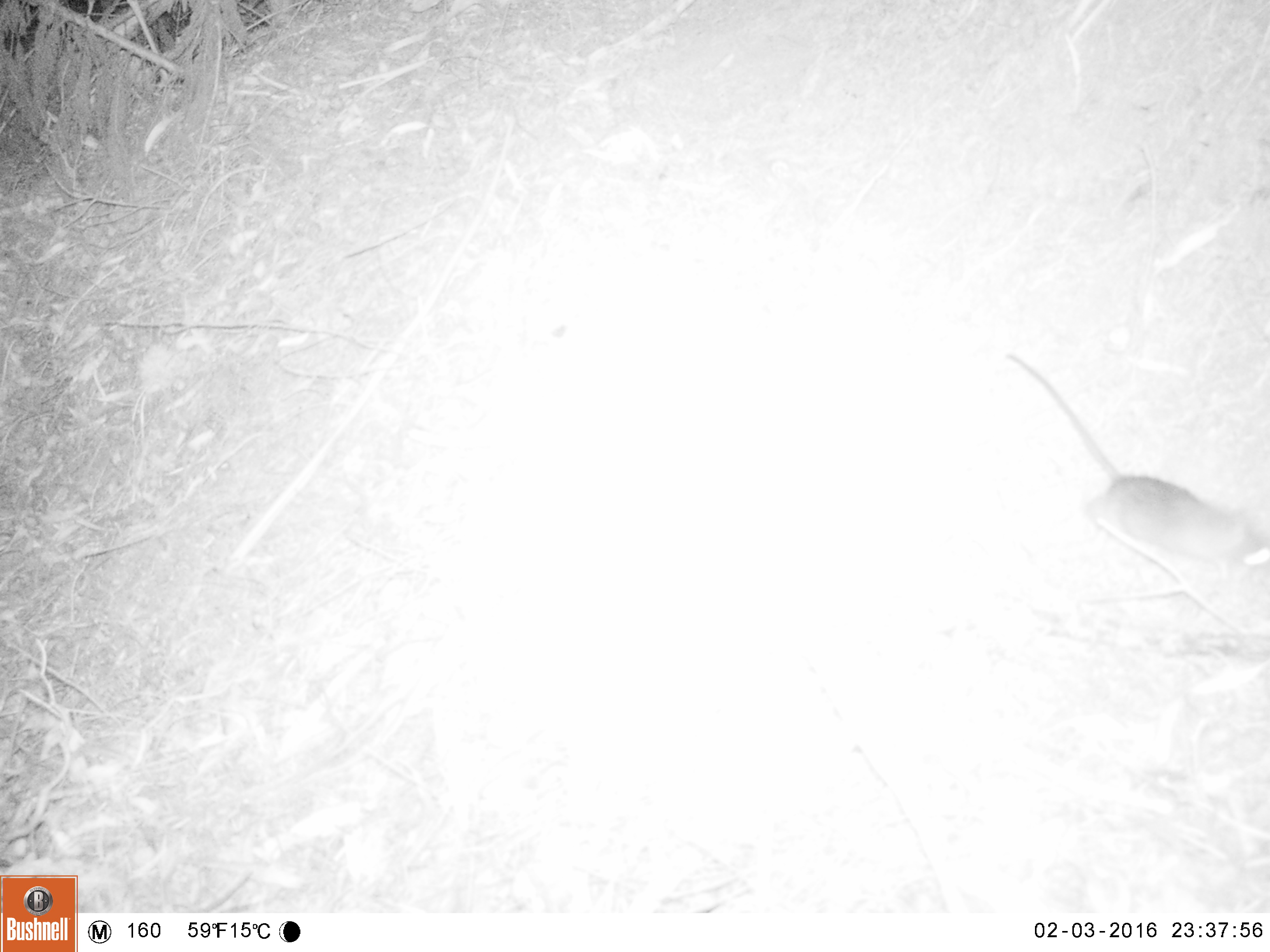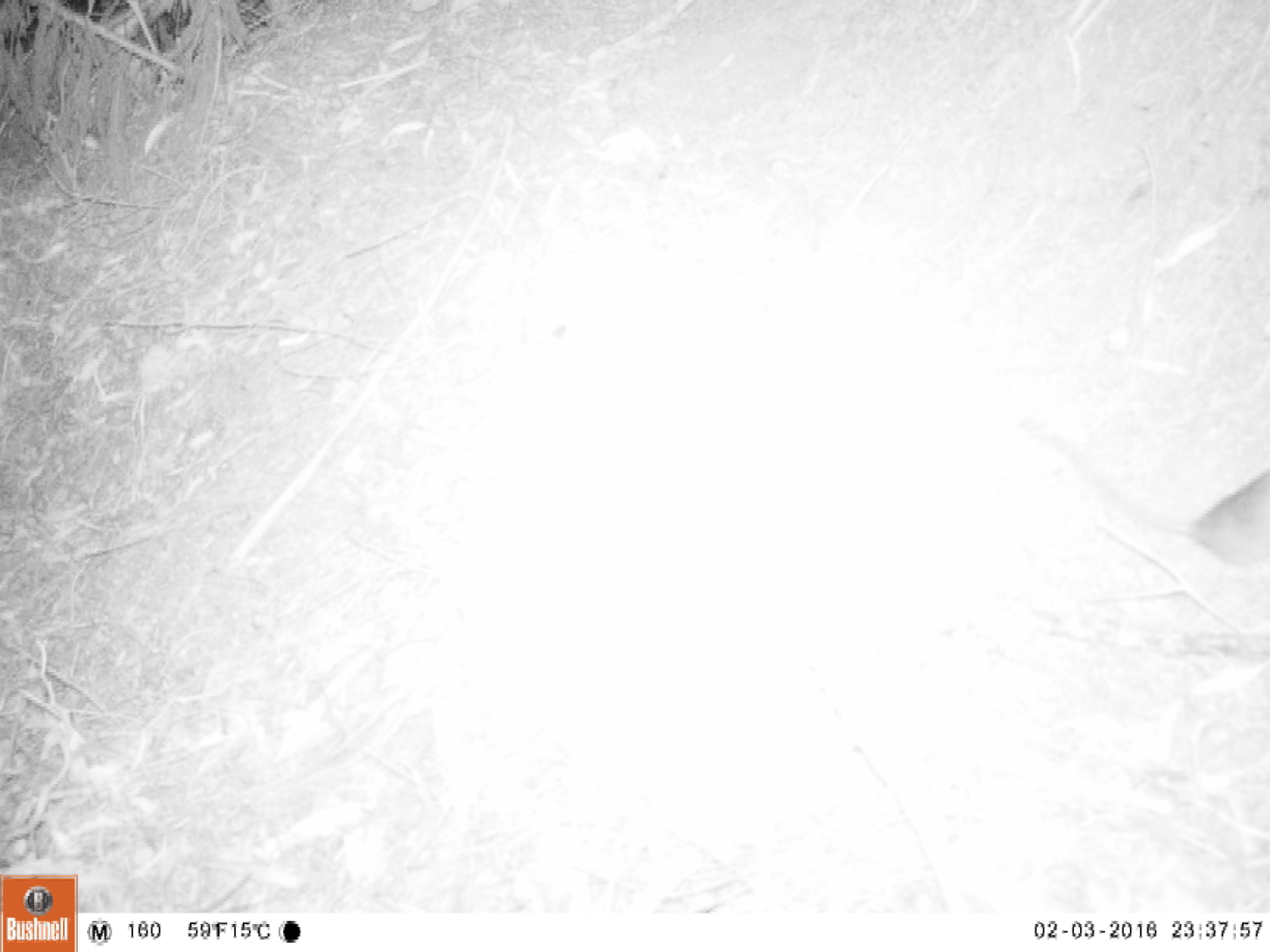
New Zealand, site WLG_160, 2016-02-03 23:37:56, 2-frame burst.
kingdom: Animalia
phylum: Chordata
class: Mammalia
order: Rodentia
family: Muridae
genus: Rattus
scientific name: Rattus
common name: rat